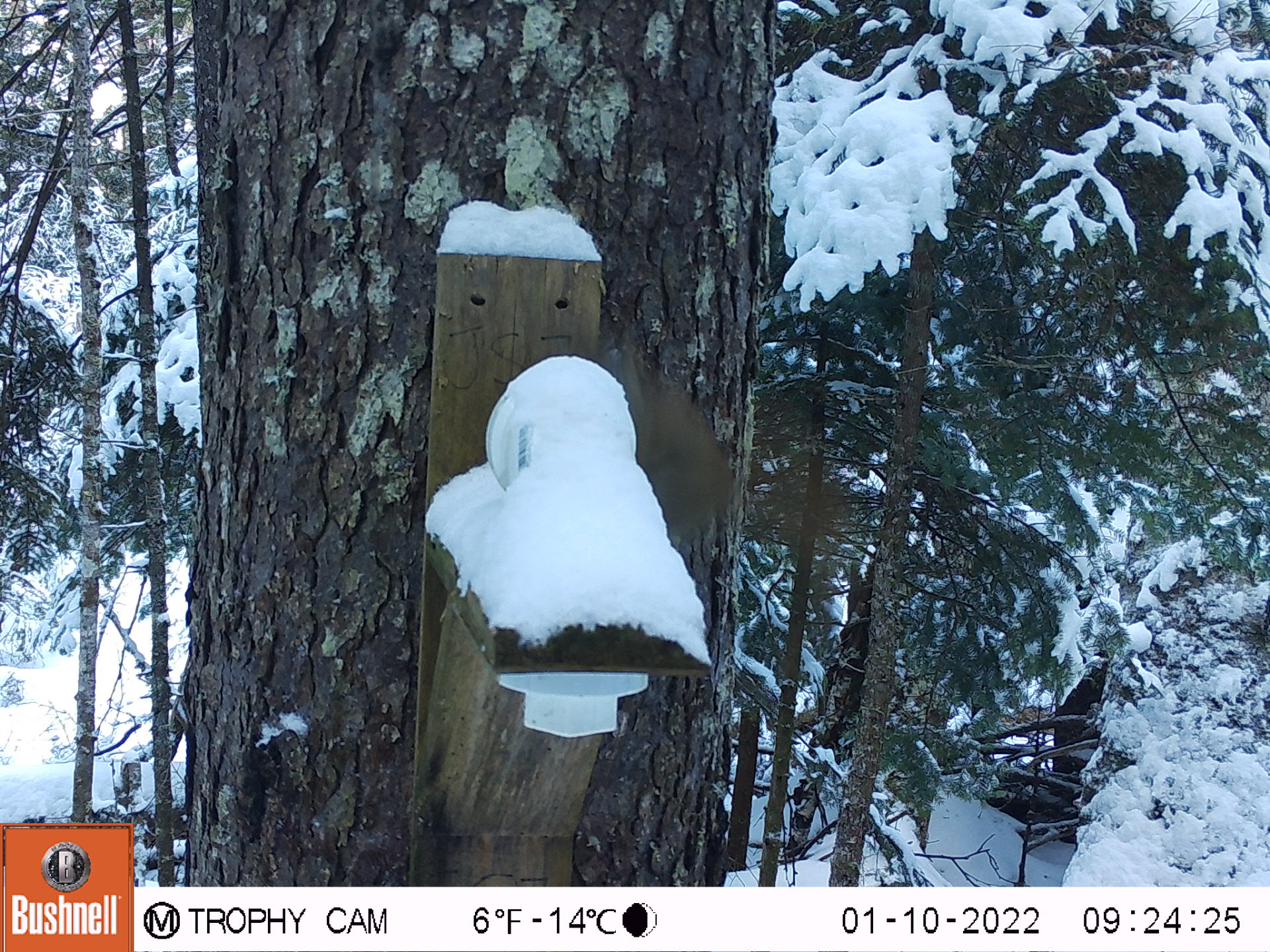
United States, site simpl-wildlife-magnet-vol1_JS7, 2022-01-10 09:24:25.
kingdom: Animalia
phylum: Chordata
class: Mammalia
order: Rodentia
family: Sciuridae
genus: Tamiasciurus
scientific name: Tamiasciurus hudsonicus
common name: red squirrel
Red squirrel (Tamiasciurus hudsonicus).